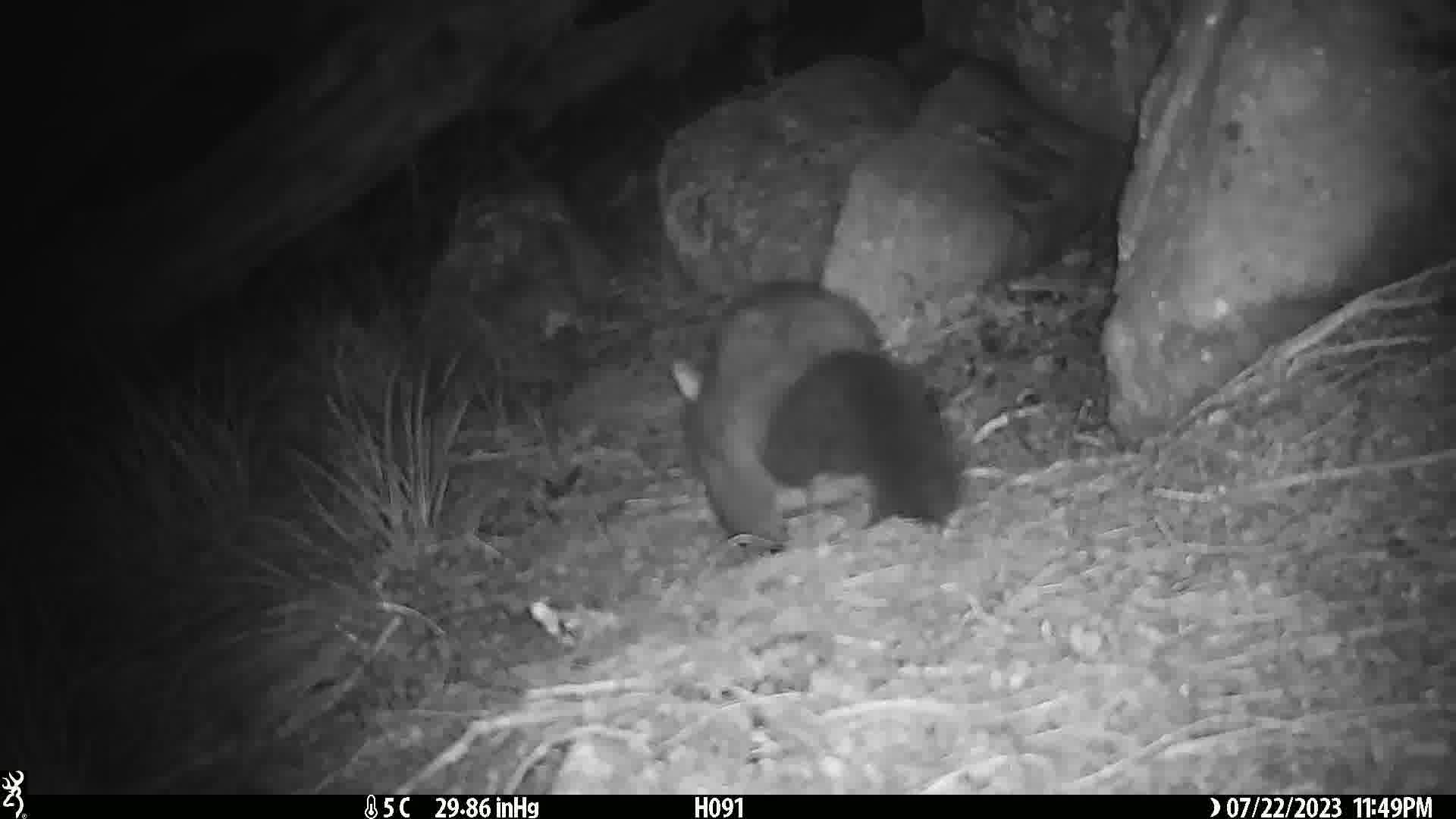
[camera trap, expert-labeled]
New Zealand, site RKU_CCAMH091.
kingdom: Animalia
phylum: Chordata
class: Mammalia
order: Diprotodontia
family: Phalangeridae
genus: Trichosurus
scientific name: Trichosurus vulpecula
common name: common brushtail possum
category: possum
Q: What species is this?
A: Possum (common brushtail possum) (Trichosurus vulpecula).